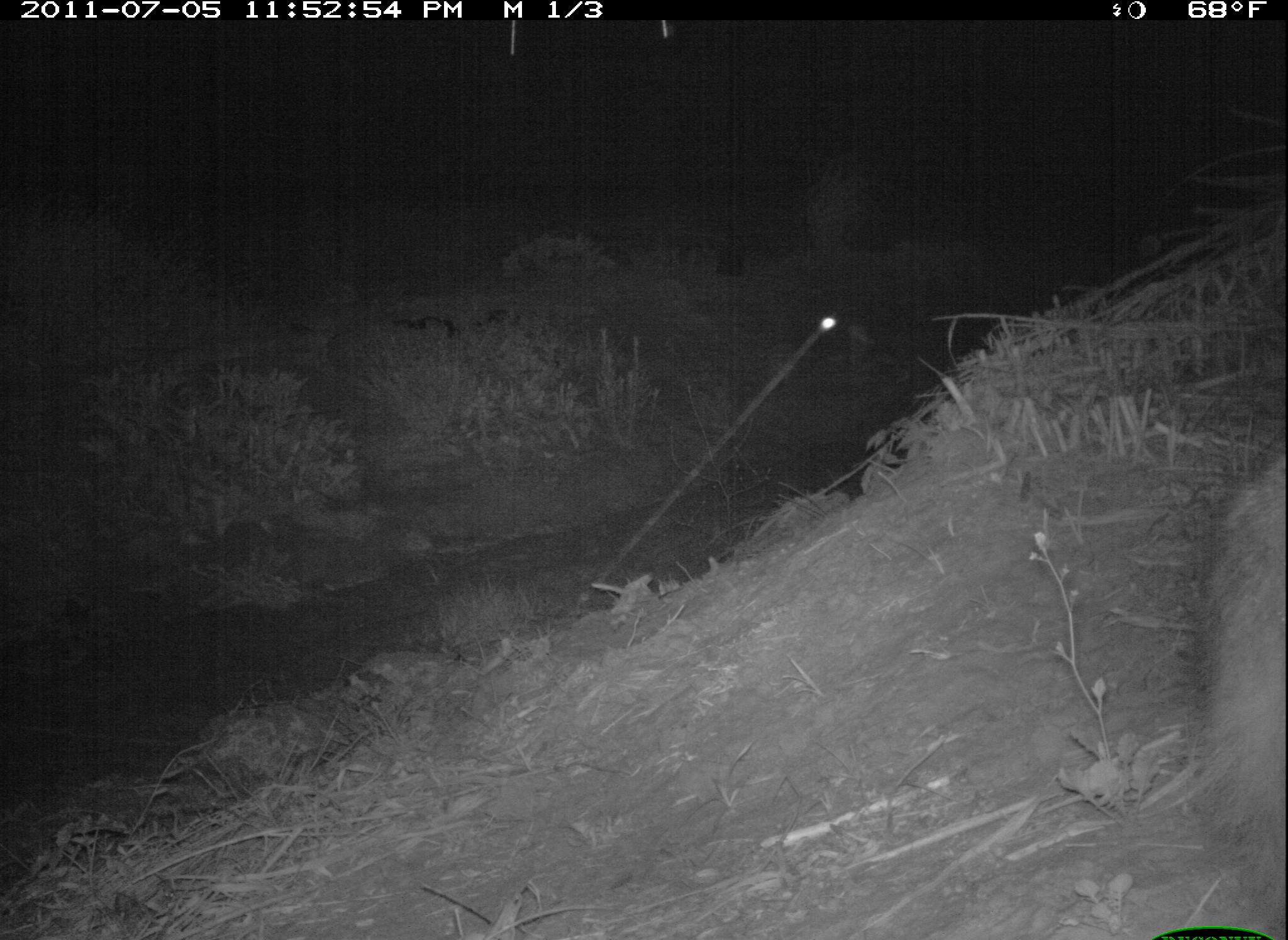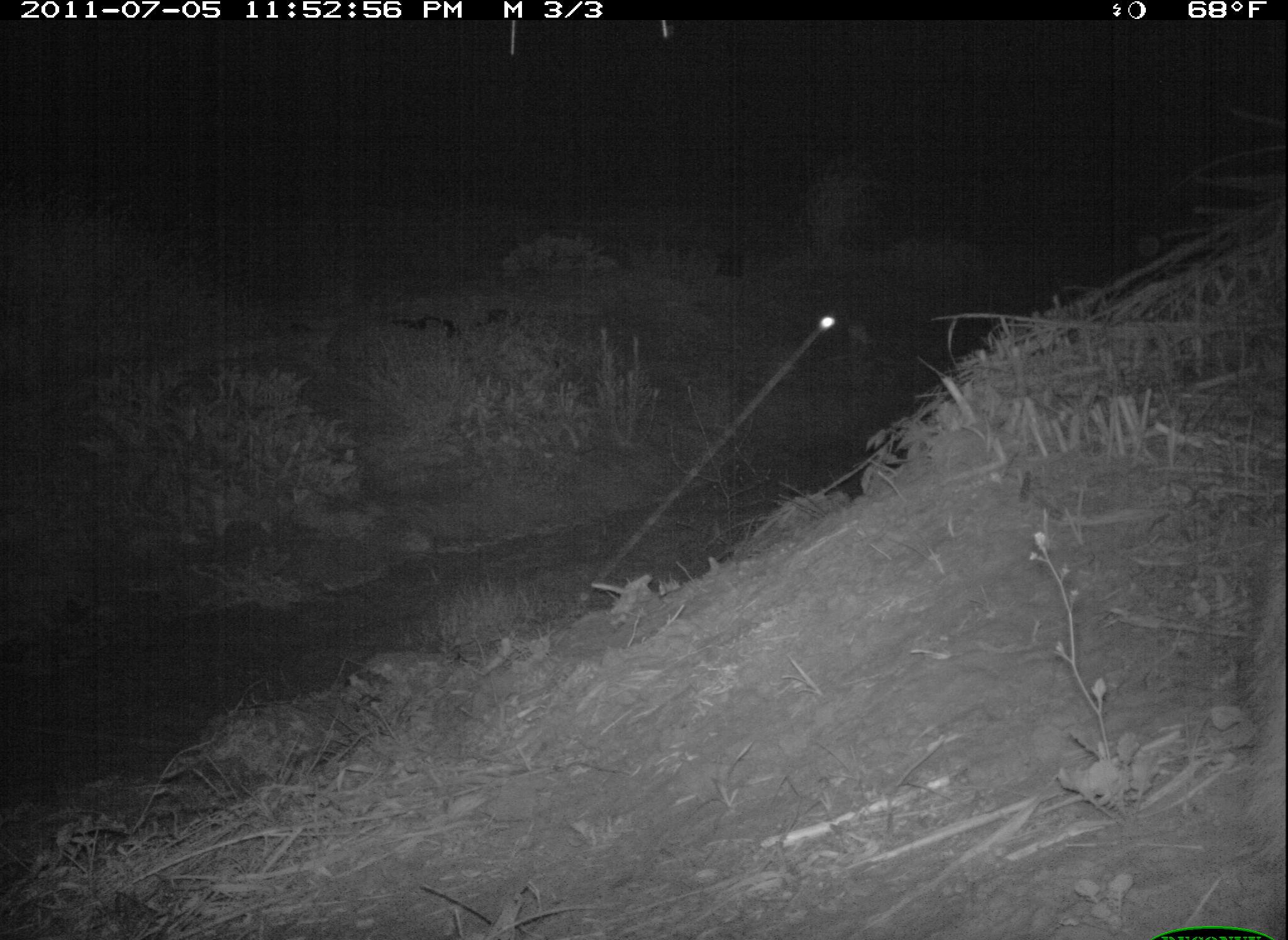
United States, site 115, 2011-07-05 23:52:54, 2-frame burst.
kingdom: Animalia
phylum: Chordata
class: Mammalia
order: Carnivora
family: Procyonidae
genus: Procyon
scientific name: Procyon lotor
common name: raccoon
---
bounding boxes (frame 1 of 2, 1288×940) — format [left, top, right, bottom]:
raccoon: [1157, 410, 1285, 940]